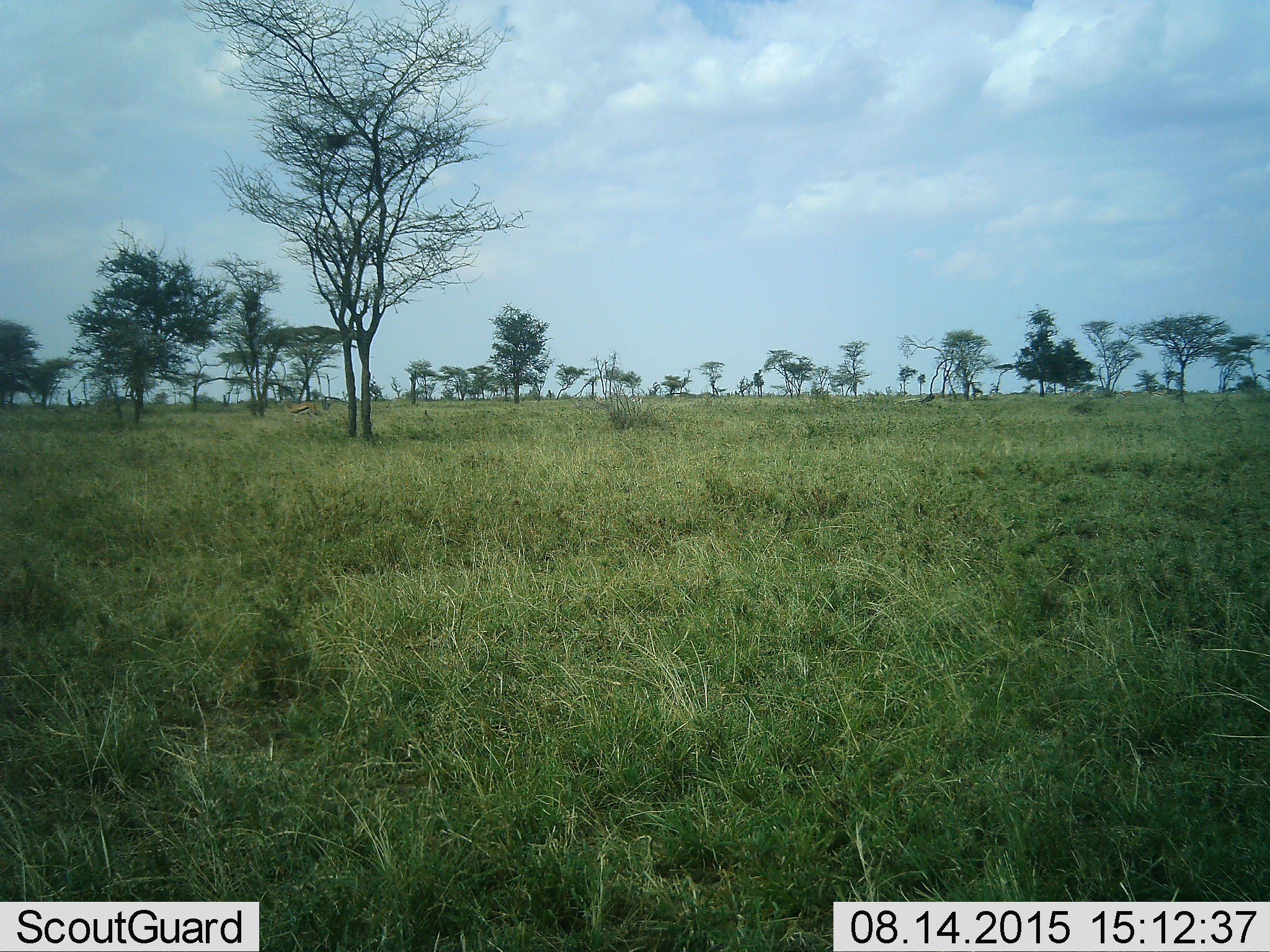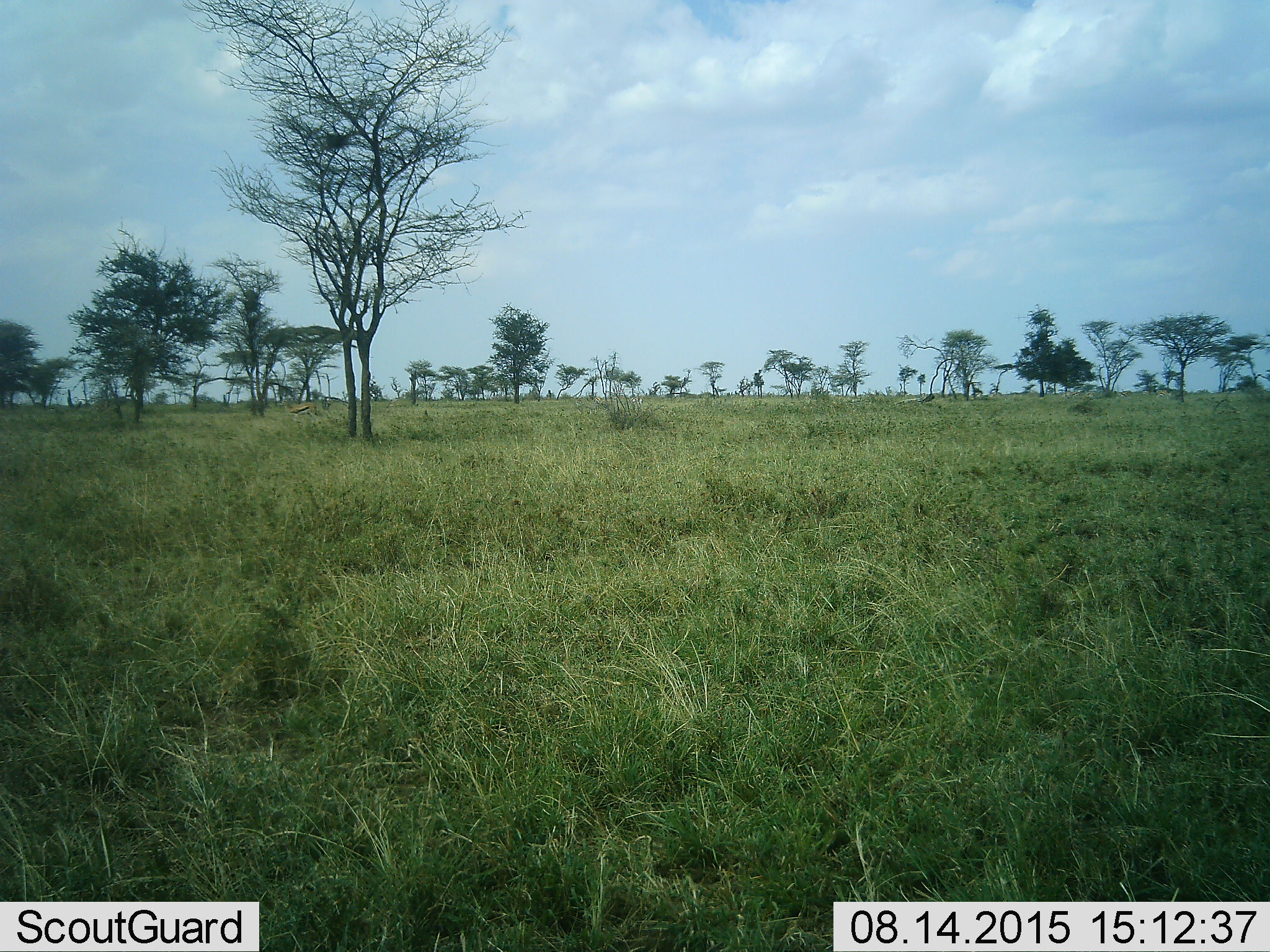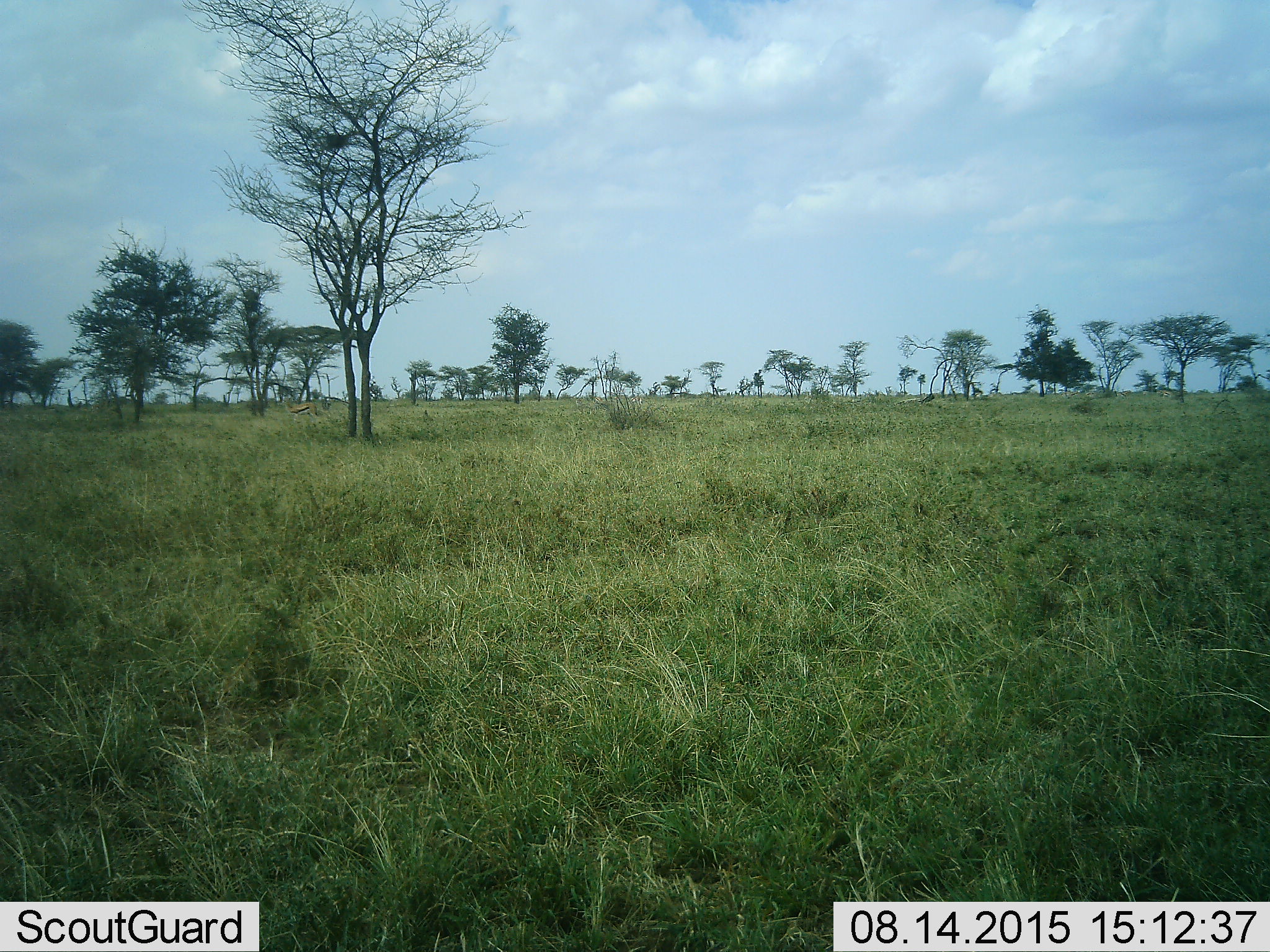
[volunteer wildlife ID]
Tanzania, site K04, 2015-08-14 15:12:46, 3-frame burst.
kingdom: Animalia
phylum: Chordata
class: Mammalia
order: Artiodactyla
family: Bovidae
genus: Eudorcas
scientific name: Eudorcas thomsonii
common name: thomson's gazelle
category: gazellethomsons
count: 1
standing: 100%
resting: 0%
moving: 0%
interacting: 0%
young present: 0%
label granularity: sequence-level